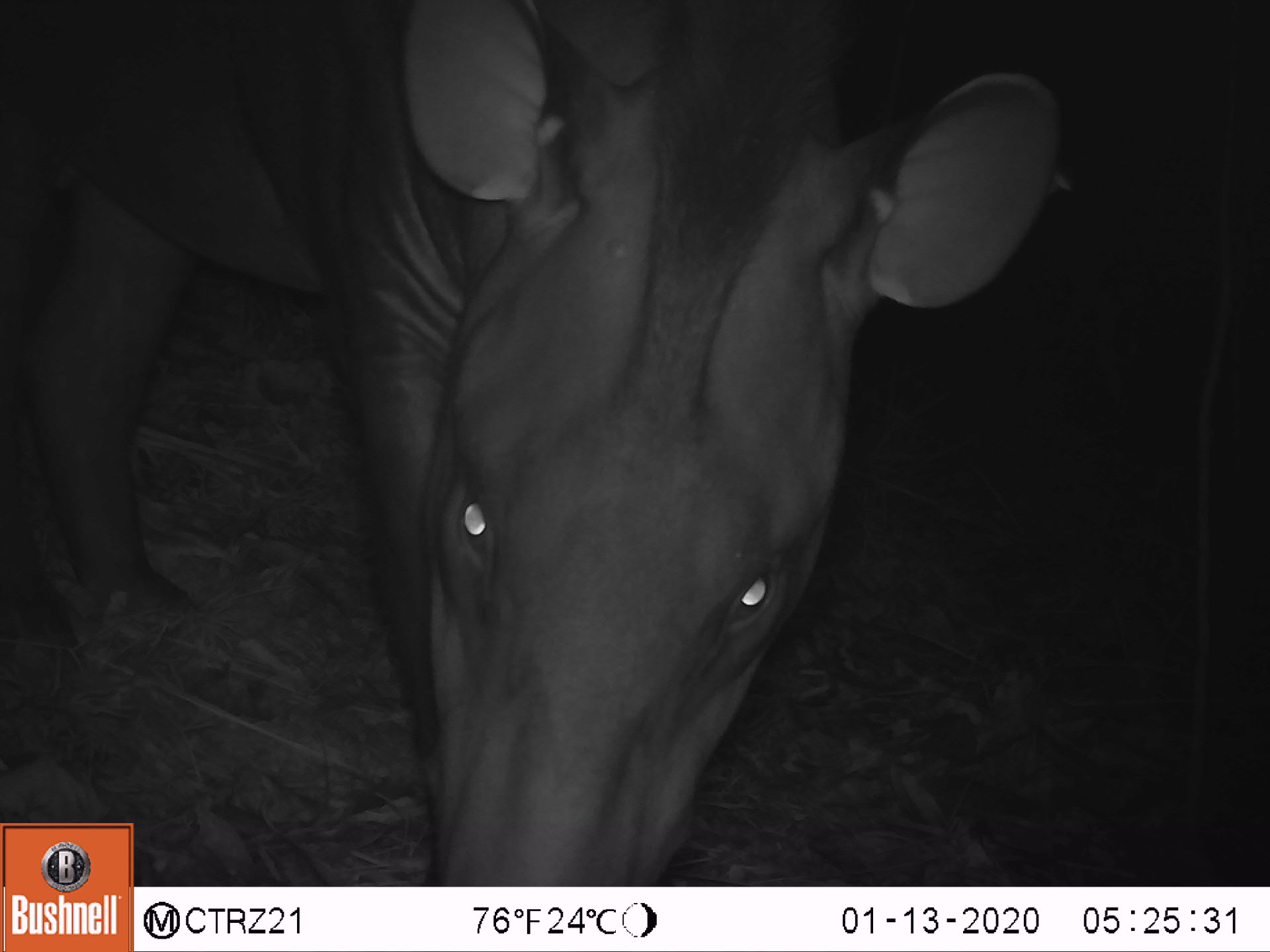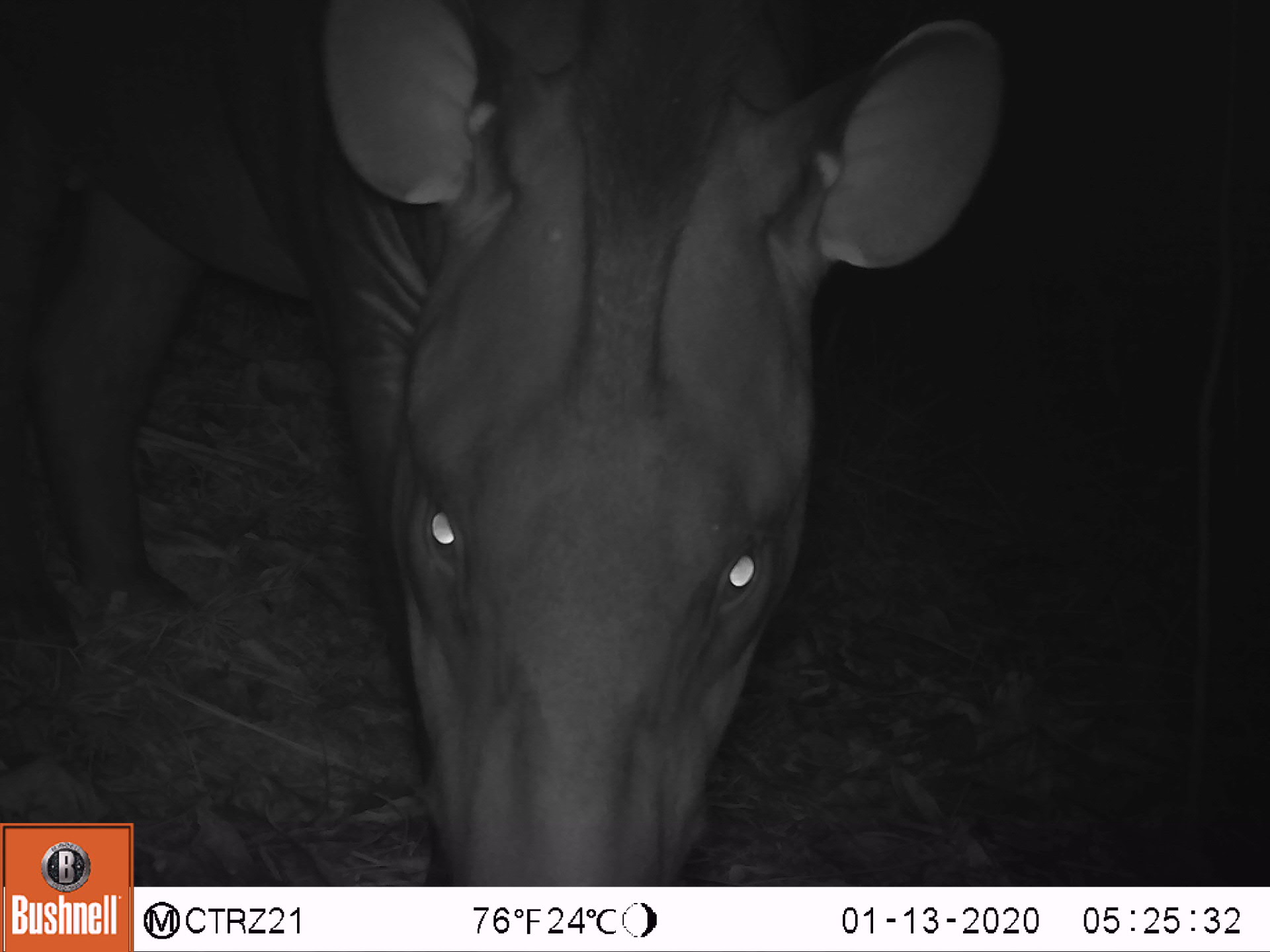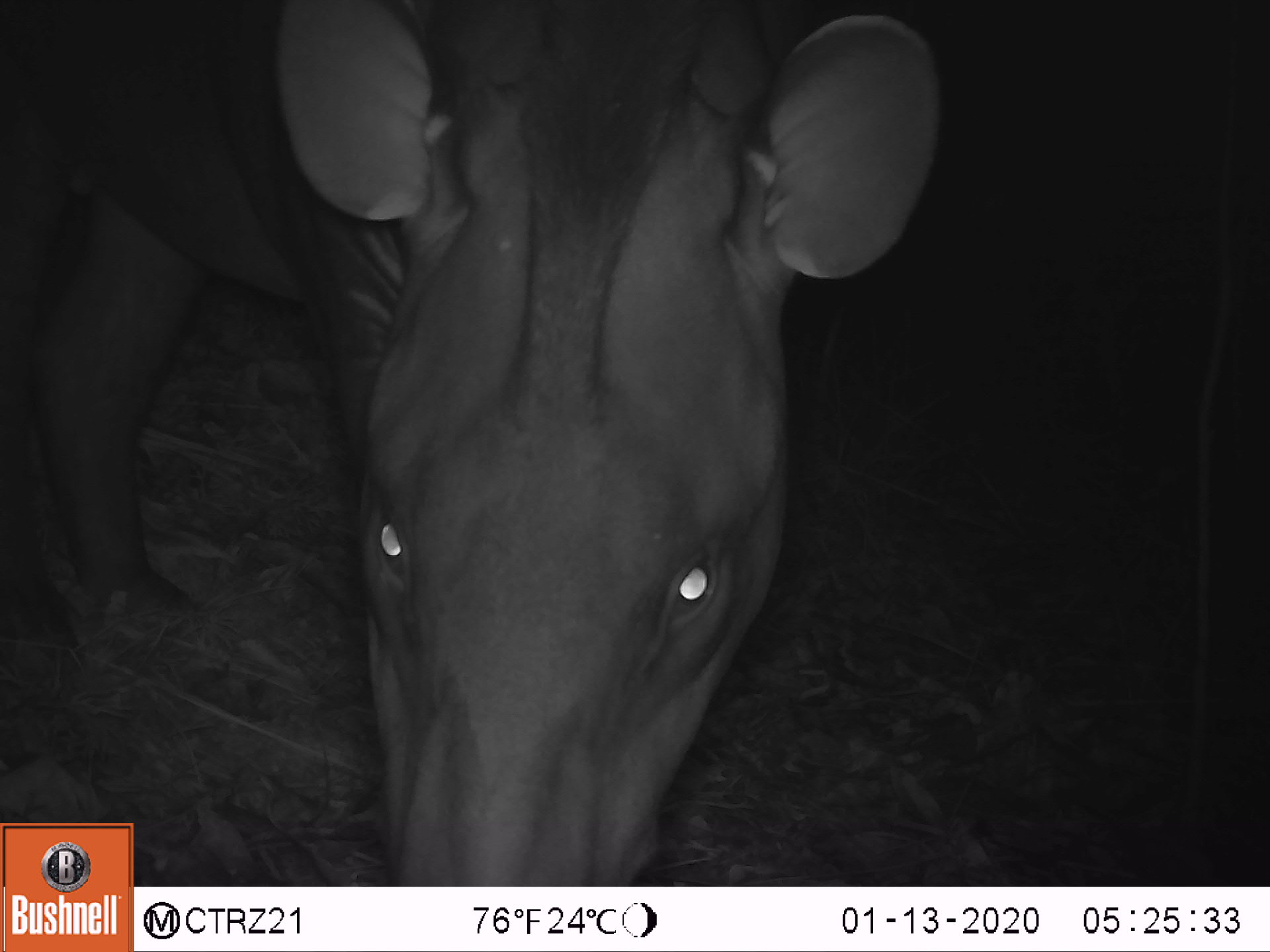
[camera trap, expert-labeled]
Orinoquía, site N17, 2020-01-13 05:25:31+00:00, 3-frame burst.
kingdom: Animalia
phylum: Chordata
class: Mammalia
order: Perissodactyla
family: Tapiridae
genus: Tapirus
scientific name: Tapirus terrestris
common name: lowland tapir